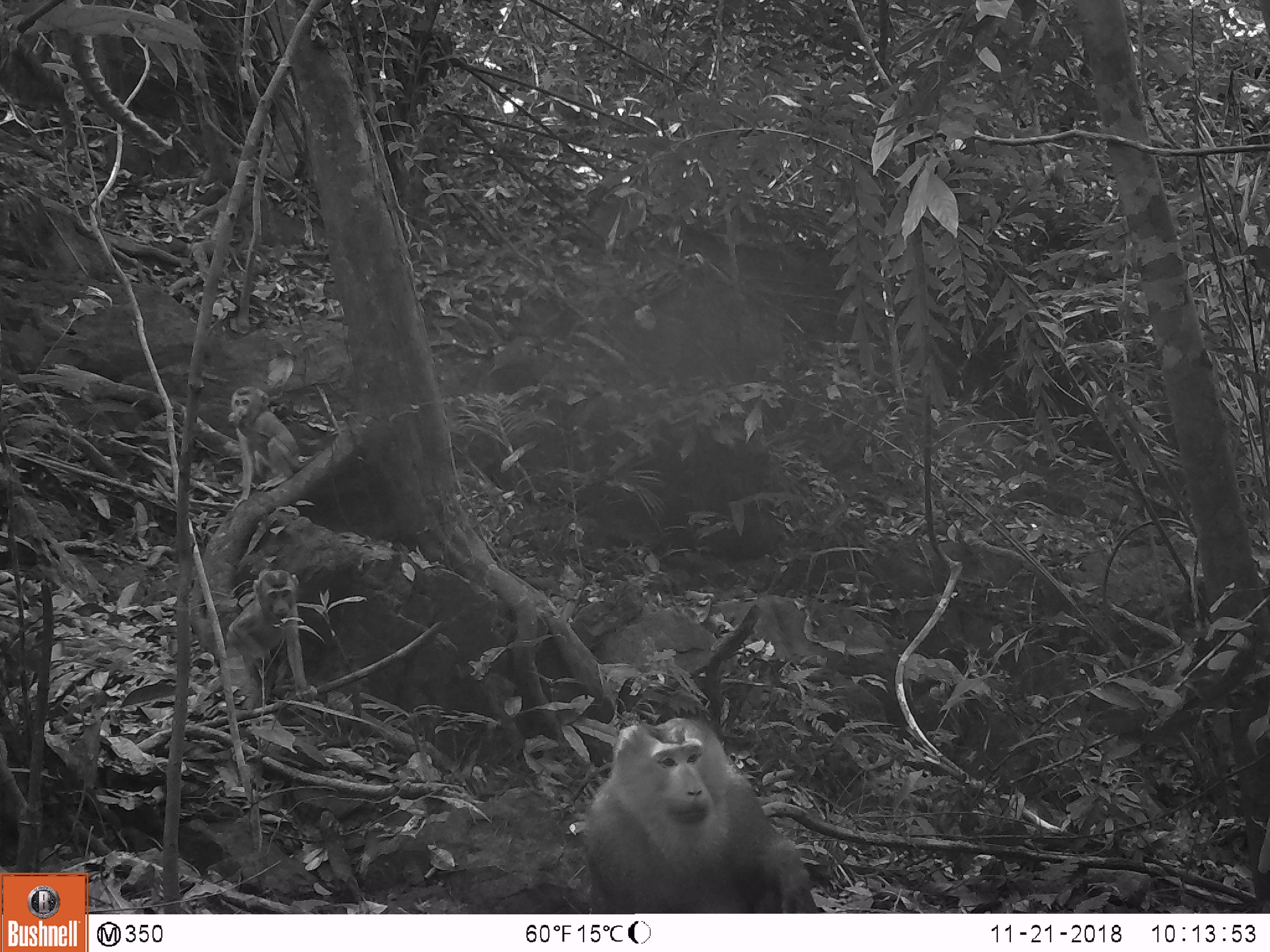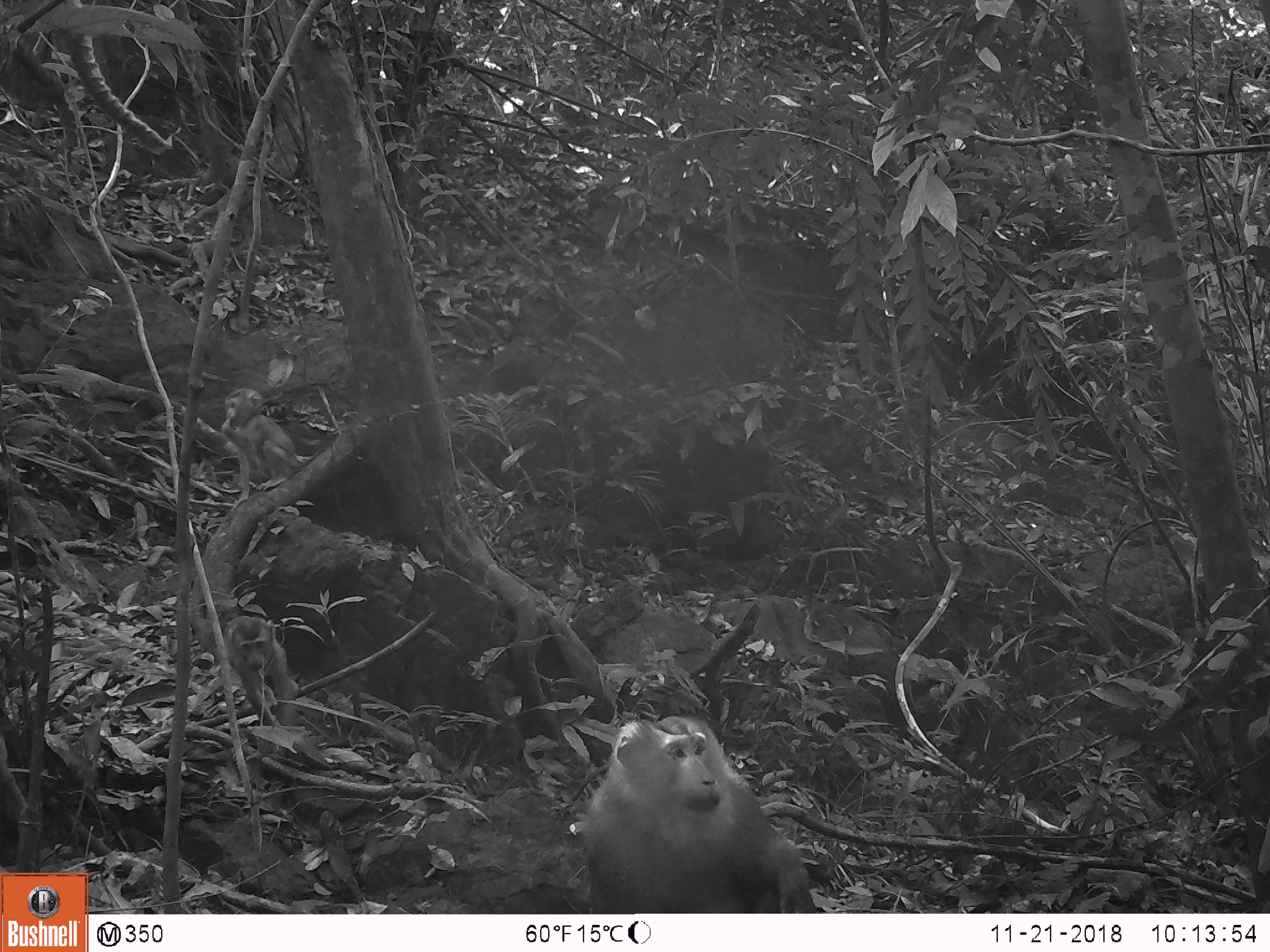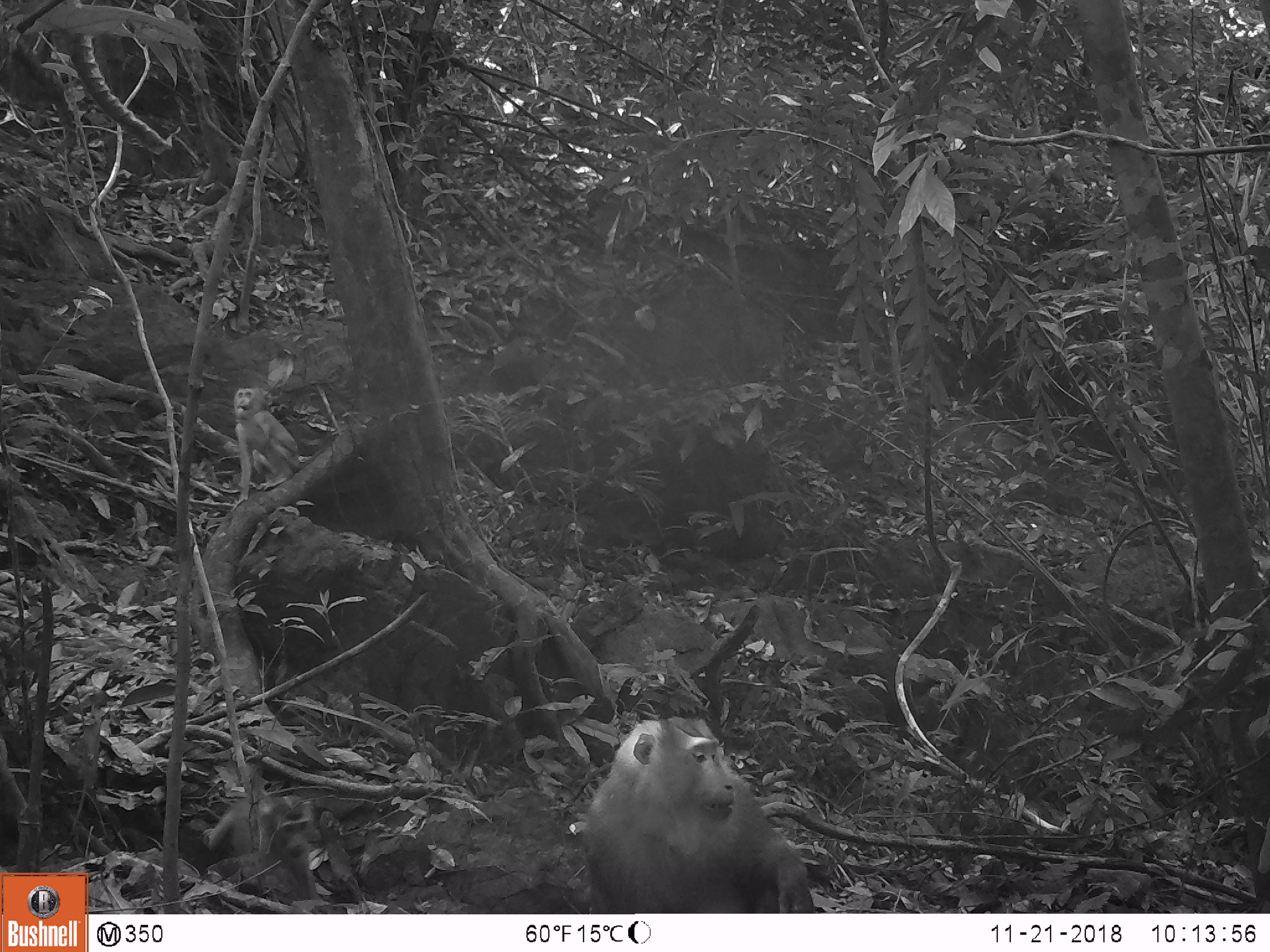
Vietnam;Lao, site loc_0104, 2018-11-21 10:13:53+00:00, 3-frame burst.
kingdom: Animalia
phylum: Chordata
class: Mammalia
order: Primates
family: Cercopithecidae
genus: Macaca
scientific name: Macaca nemestrina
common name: pig-tailed macaque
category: pig tailed macaque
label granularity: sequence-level